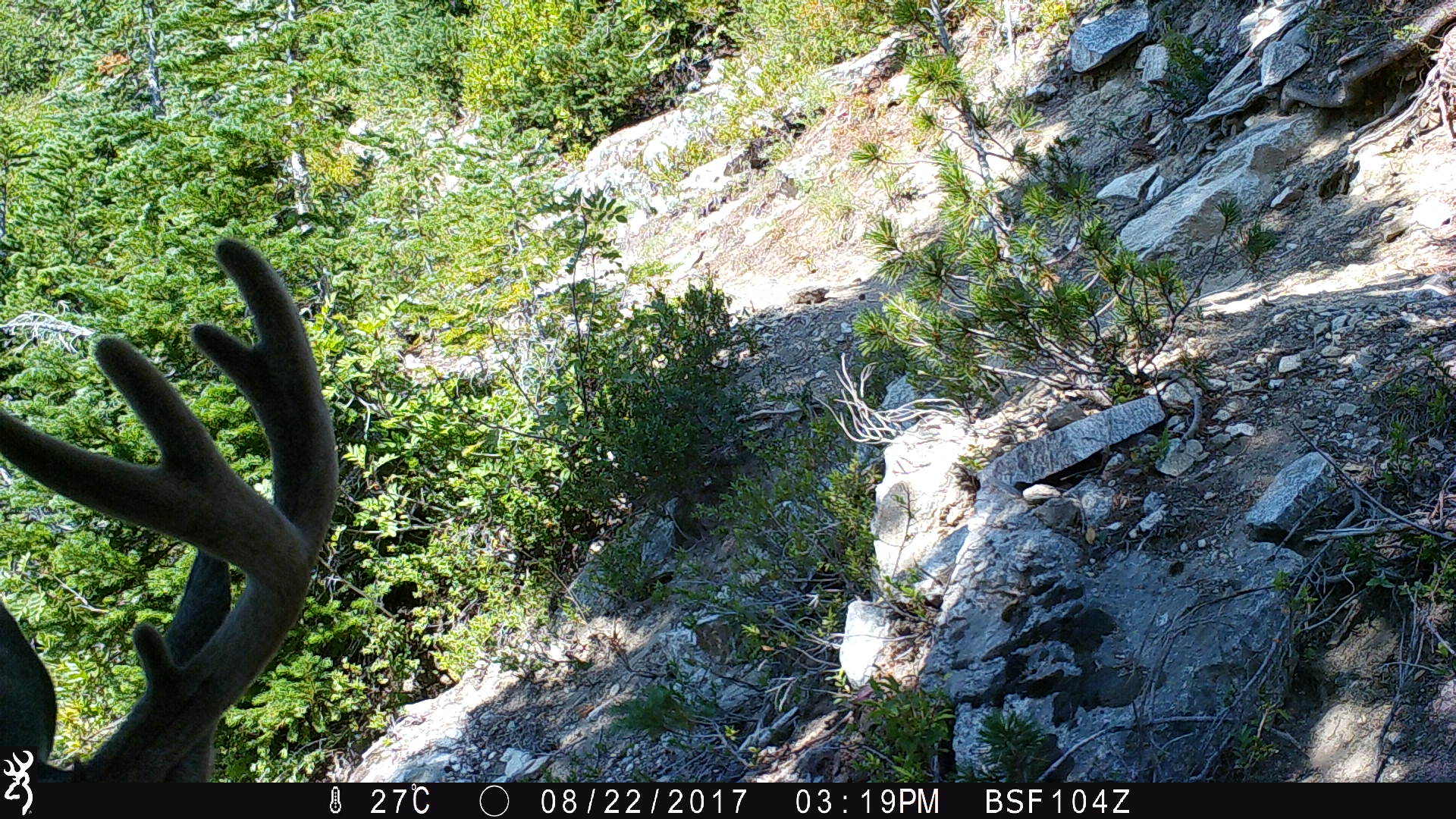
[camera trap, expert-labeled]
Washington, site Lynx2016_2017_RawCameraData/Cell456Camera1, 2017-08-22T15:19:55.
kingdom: Animalia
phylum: Chordata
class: Mammalia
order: Artiodactyla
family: Cervidae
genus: Odocoileus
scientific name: Odocoileus hemionus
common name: mule deer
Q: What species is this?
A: Odocoileus hemionus (mule deer).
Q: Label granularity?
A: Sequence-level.